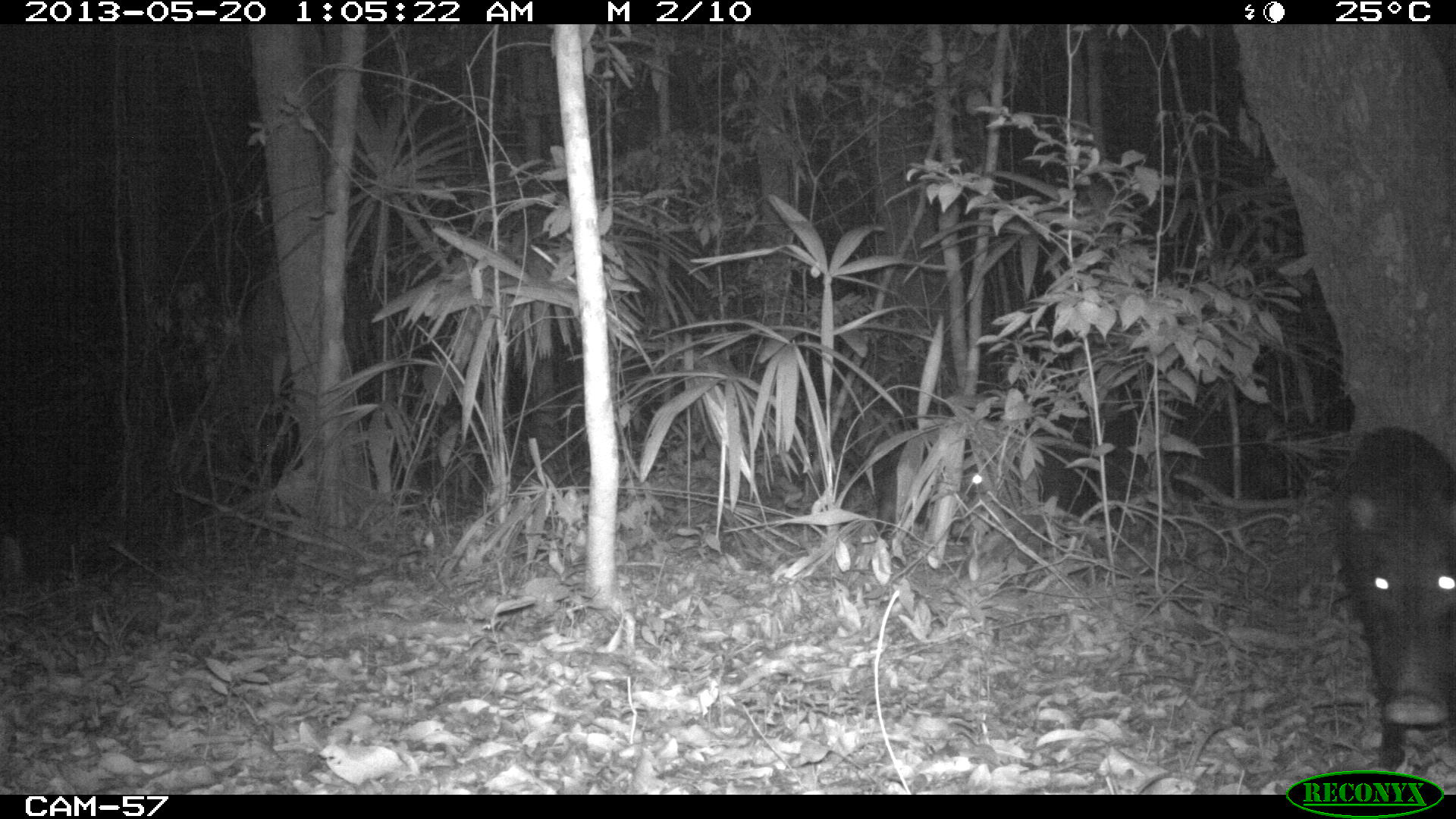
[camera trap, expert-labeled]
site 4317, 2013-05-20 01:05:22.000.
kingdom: Animalia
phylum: Chordata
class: Mammalia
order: Artiodactyla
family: Tayassuidae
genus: Tayassu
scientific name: Tayassu pecari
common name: white-lipped peccary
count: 5